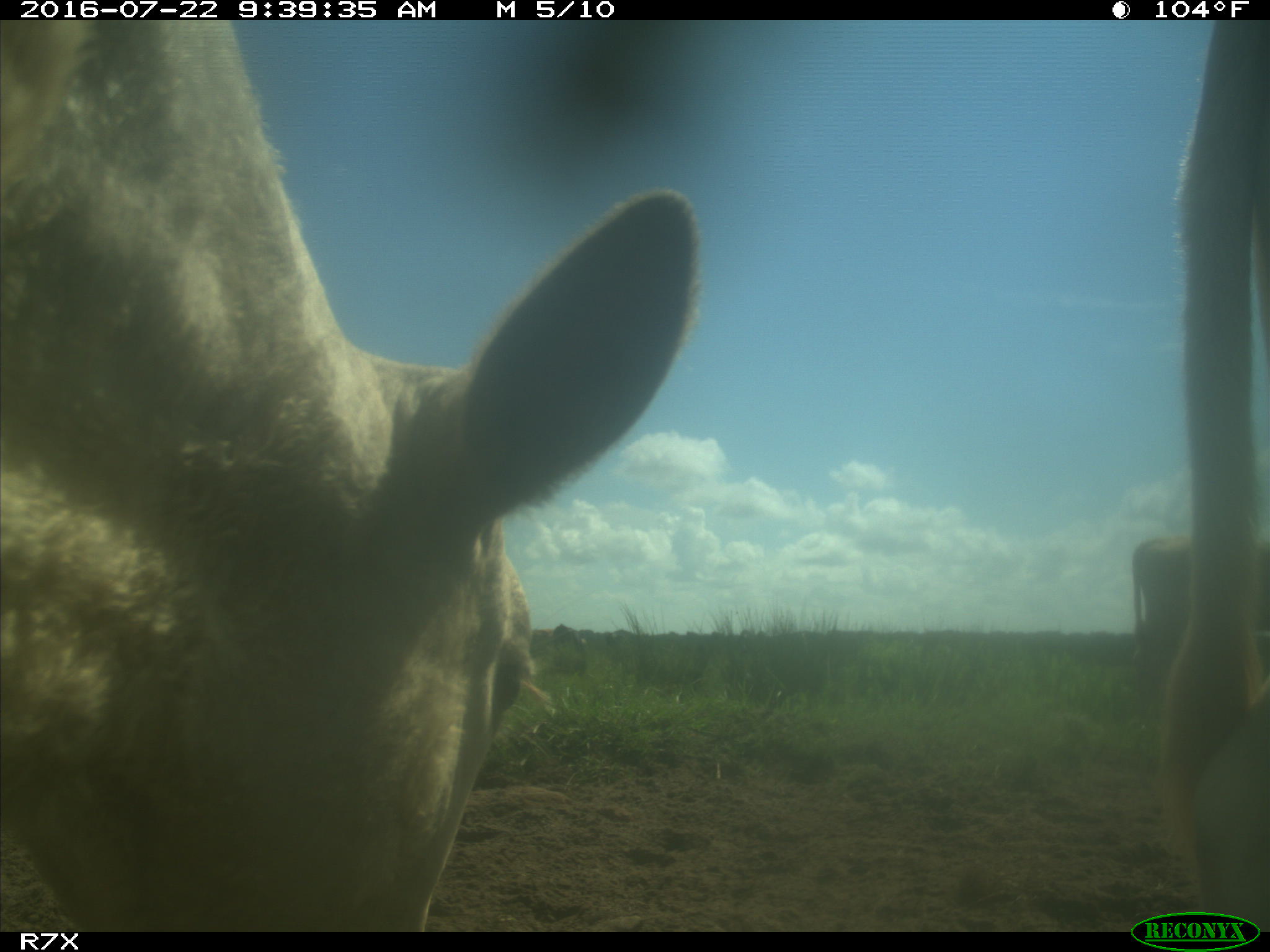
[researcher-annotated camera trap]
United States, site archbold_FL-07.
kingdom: Animalia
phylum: Chordata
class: Mammalia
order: Artiodactyla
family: Bovidae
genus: Bos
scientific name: Bos taurus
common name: domestic cow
Bos taurus (domestic cow).